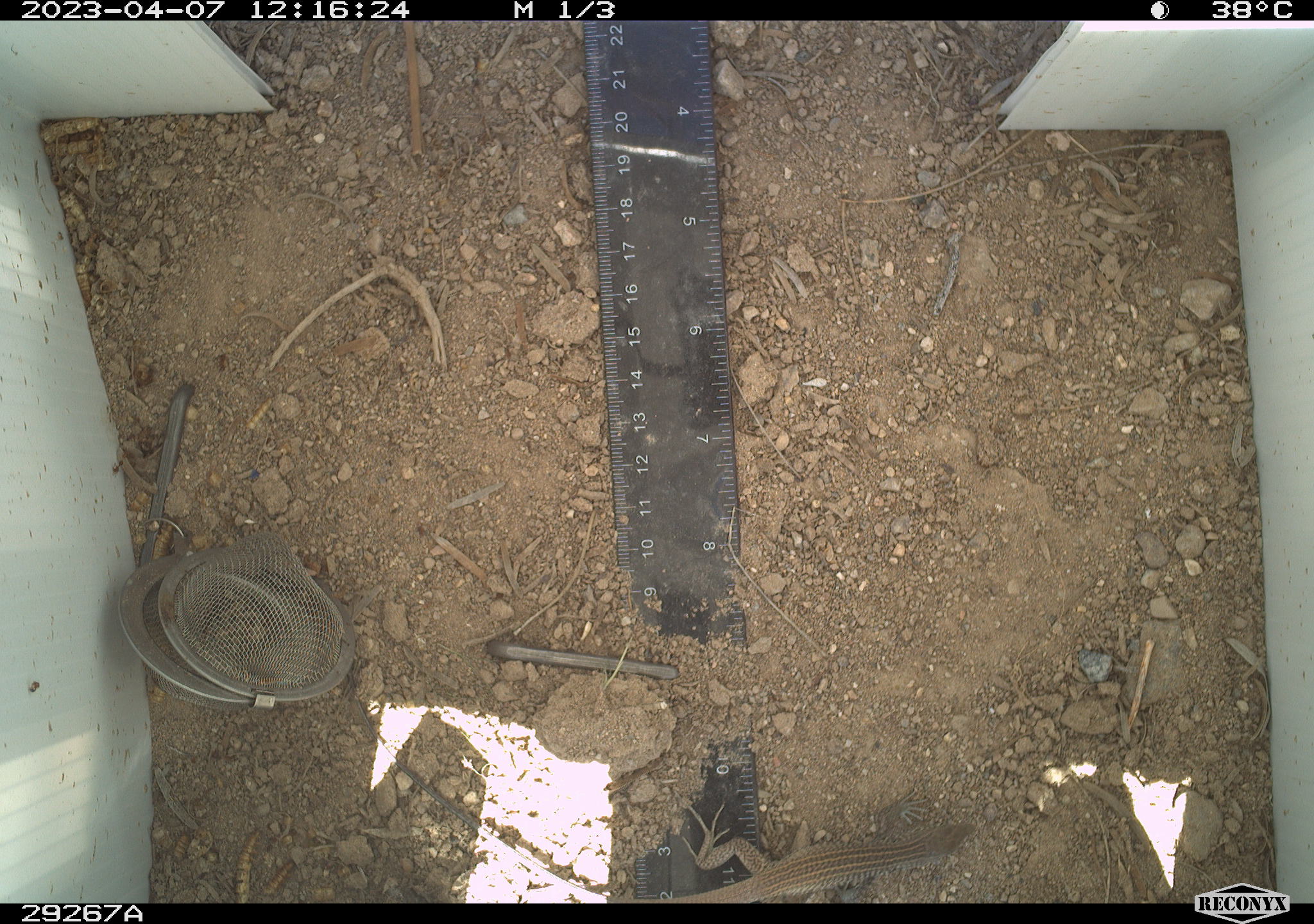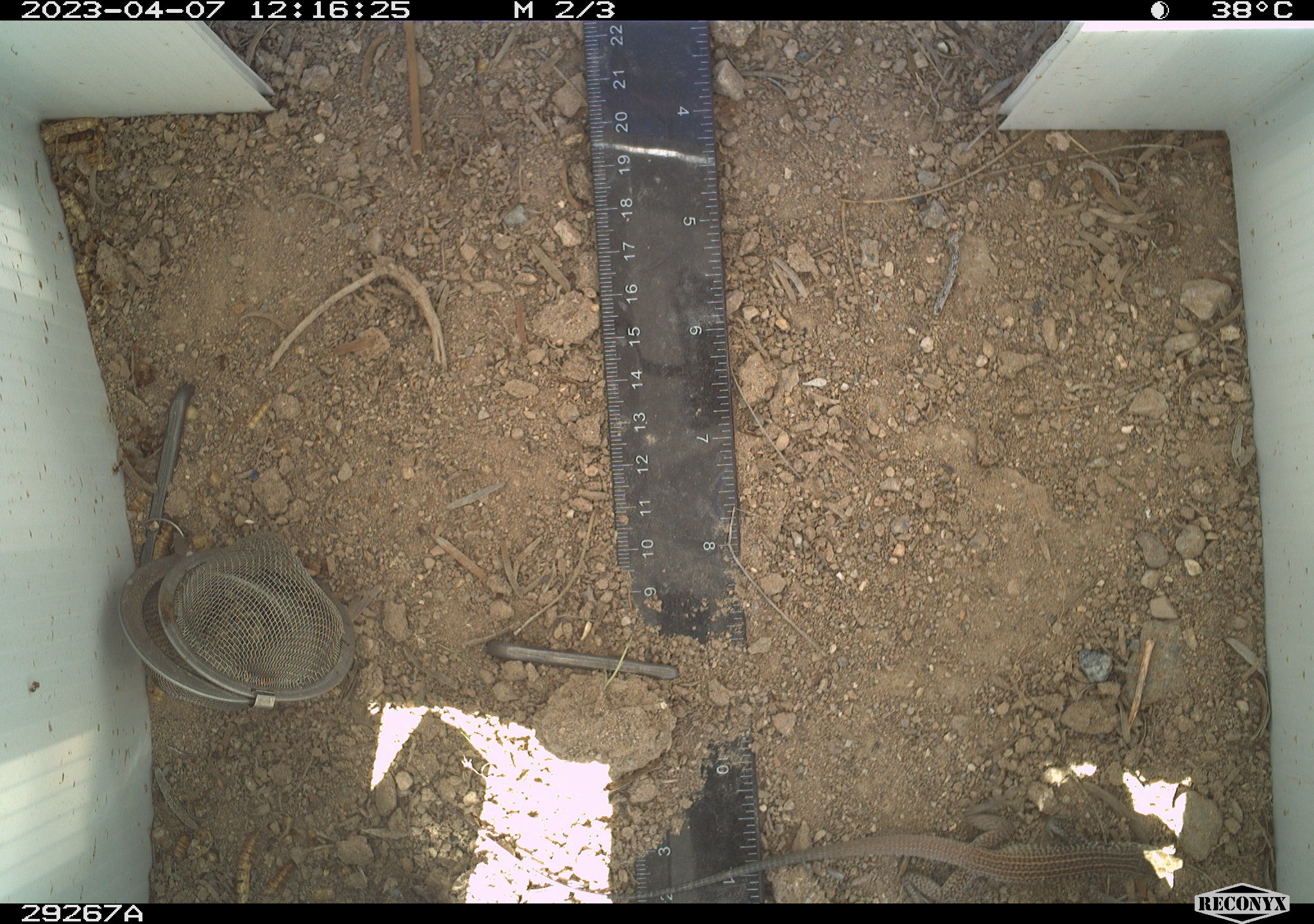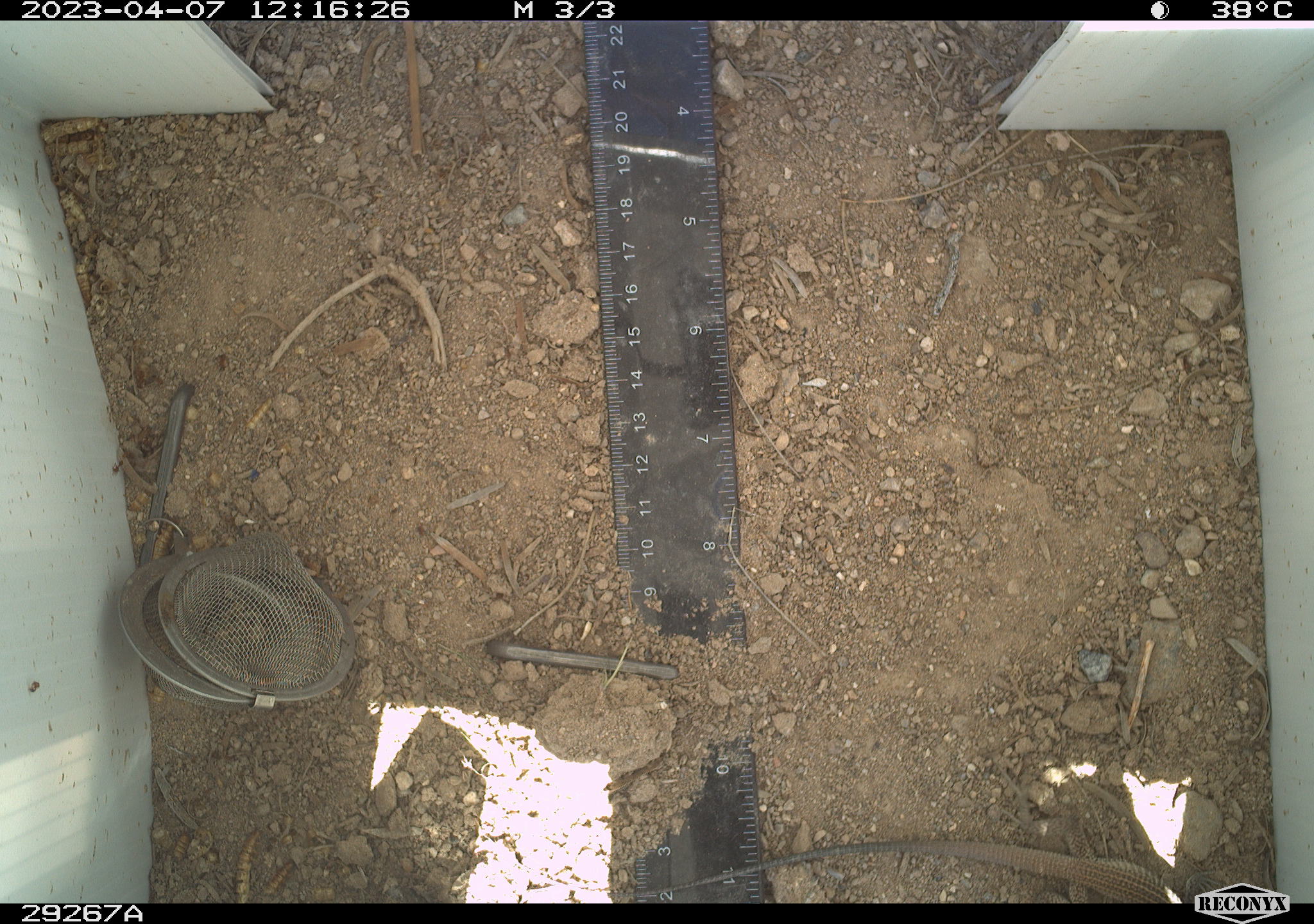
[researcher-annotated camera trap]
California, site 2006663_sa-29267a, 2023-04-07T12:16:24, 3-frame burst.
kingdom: Animalia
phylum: Chordata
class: Reptilia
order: Squamata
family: Teiidae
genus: Aspidoscelis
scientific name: Aspidoscelis tigris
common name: western whiptail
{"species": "western whiptail (Aspidoscelis tigris)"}